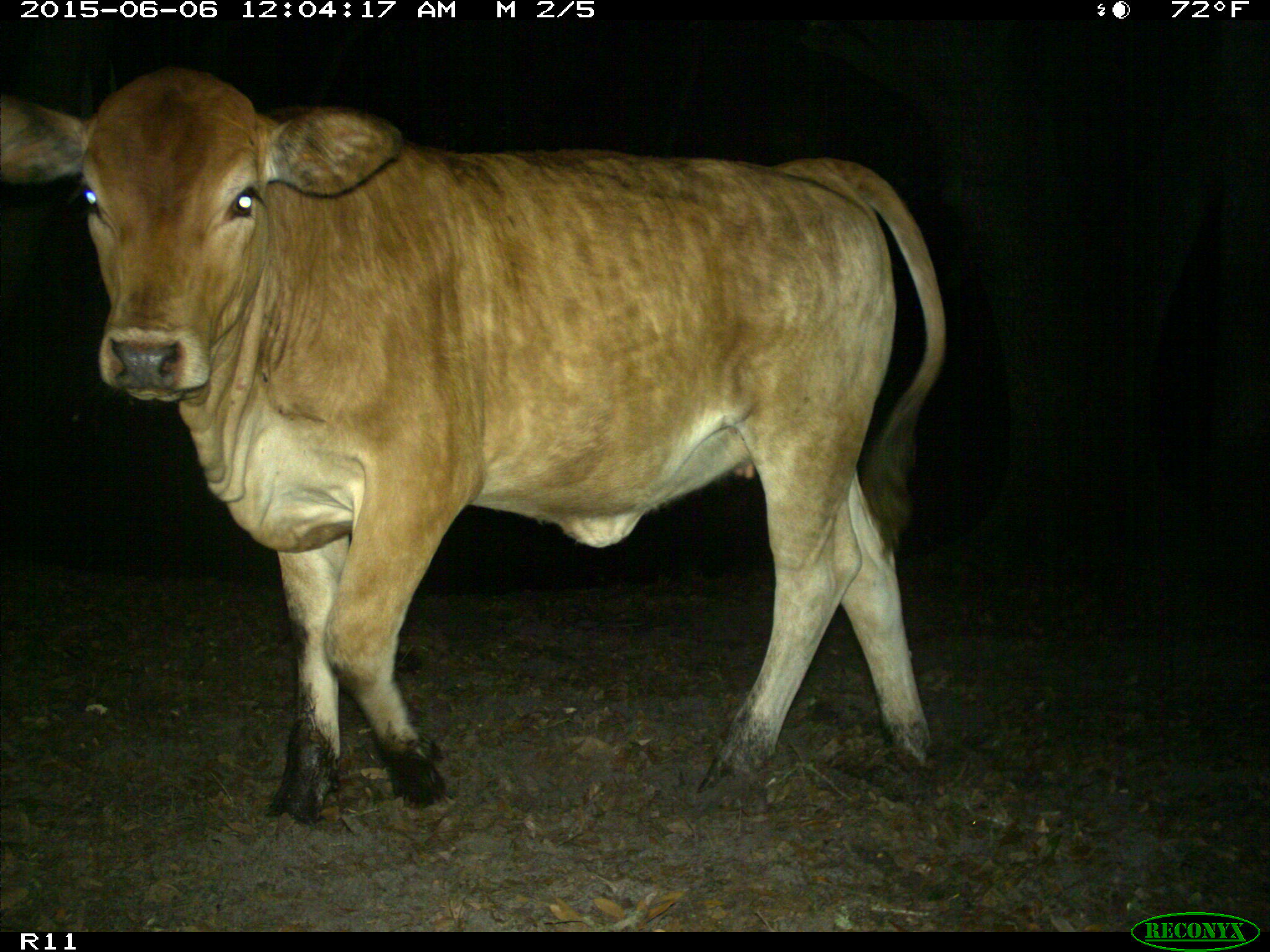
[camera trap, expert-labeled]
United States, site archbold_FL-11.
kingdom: Animalia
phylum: Chordata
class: Mammalia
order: Artiodactyla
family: Bovidae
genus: Bos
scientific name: Bos taurus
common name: domestic cow